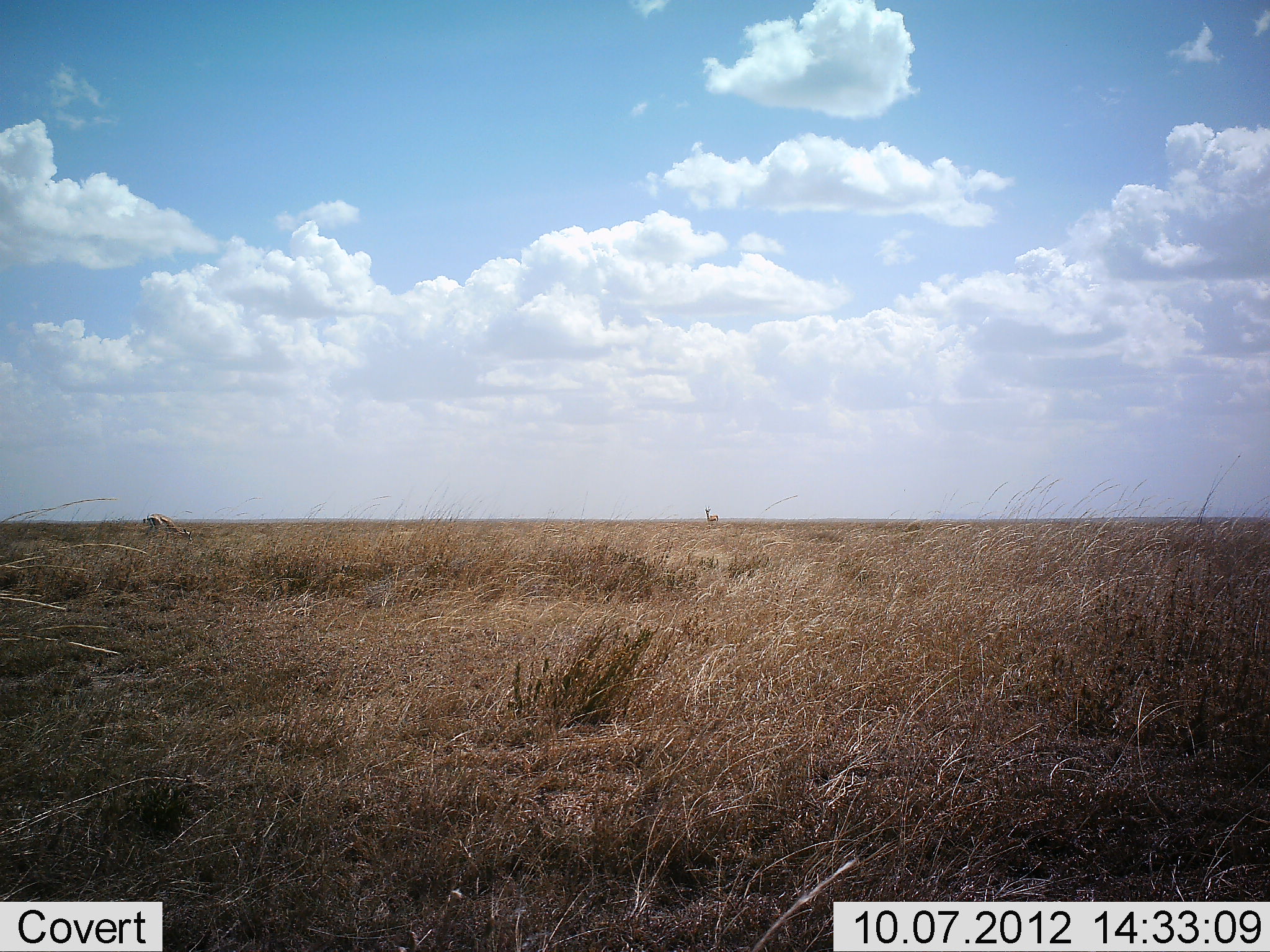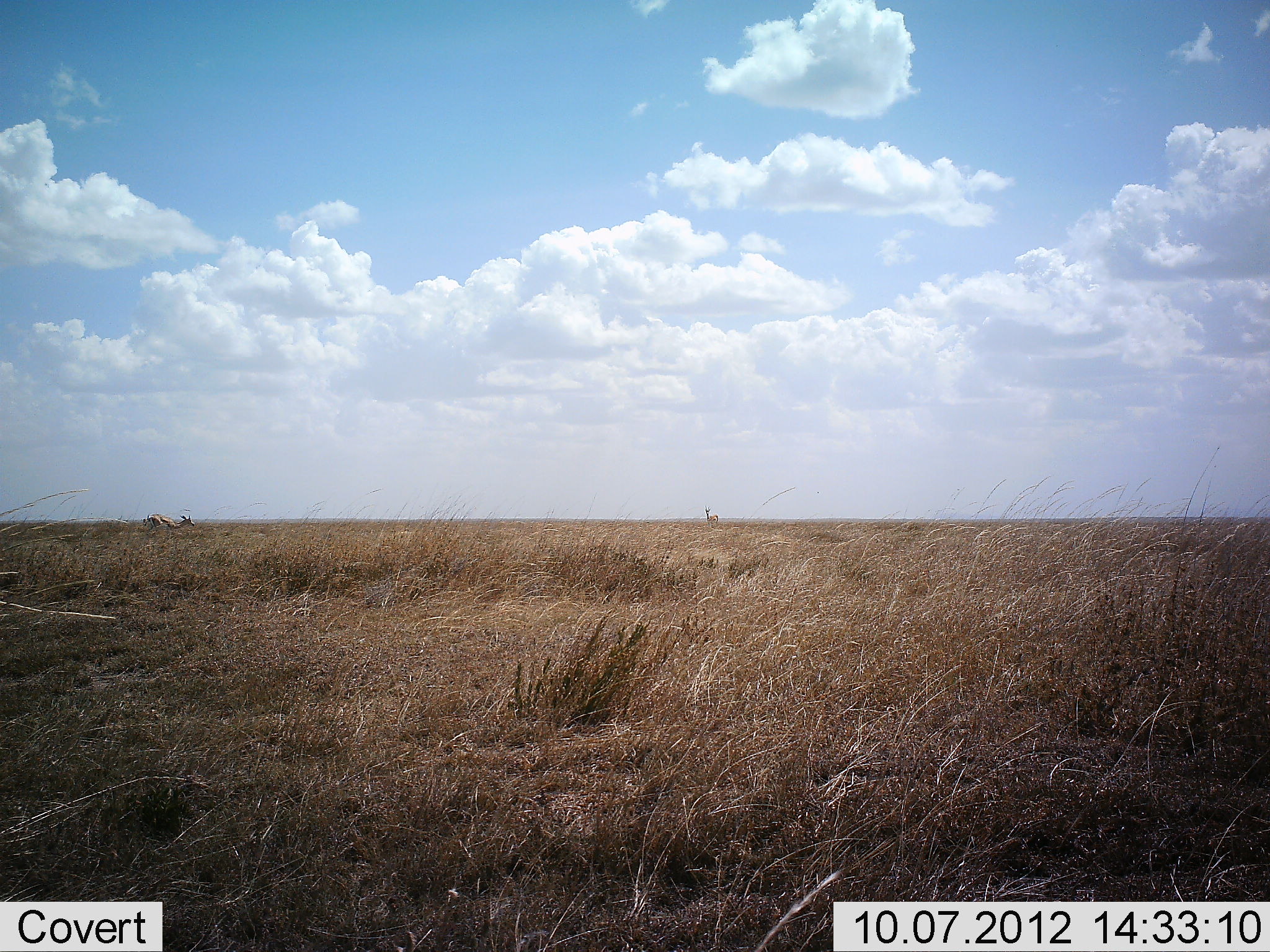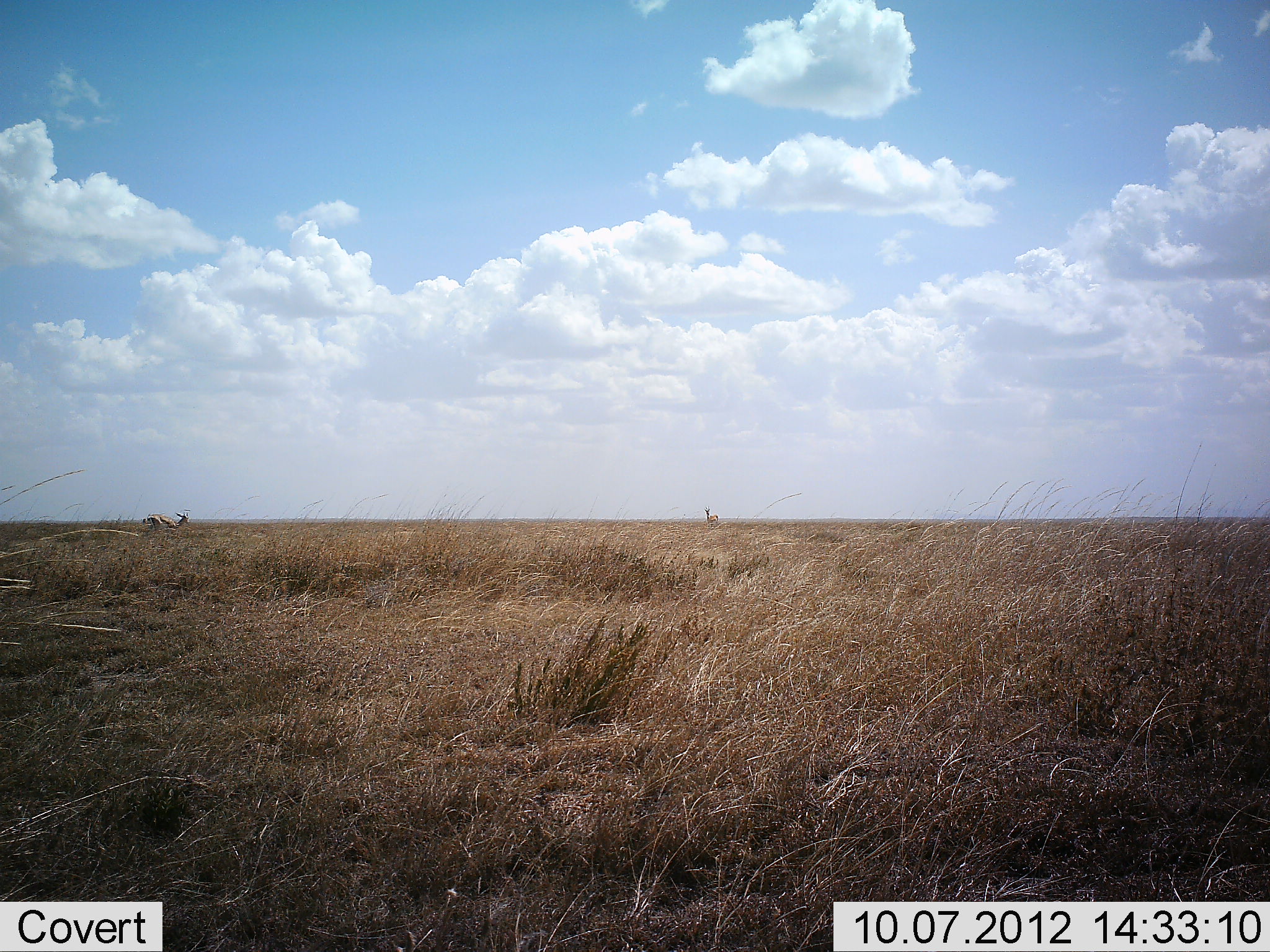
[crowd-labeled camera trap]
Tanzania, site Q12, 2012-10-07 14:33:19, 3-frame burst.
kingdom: Animalia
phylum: Chordata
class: Mammalia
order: Artiodactyla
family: Bovidae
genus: Eudorcas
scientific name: Eudorcas thomsonii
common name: thomson's gazelle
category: gazellethomsons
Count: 2.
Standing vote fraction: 80%.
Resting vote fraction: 10%.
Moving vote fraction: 0%.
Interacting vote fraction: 0%.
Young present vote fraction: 0%.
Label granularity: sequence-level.